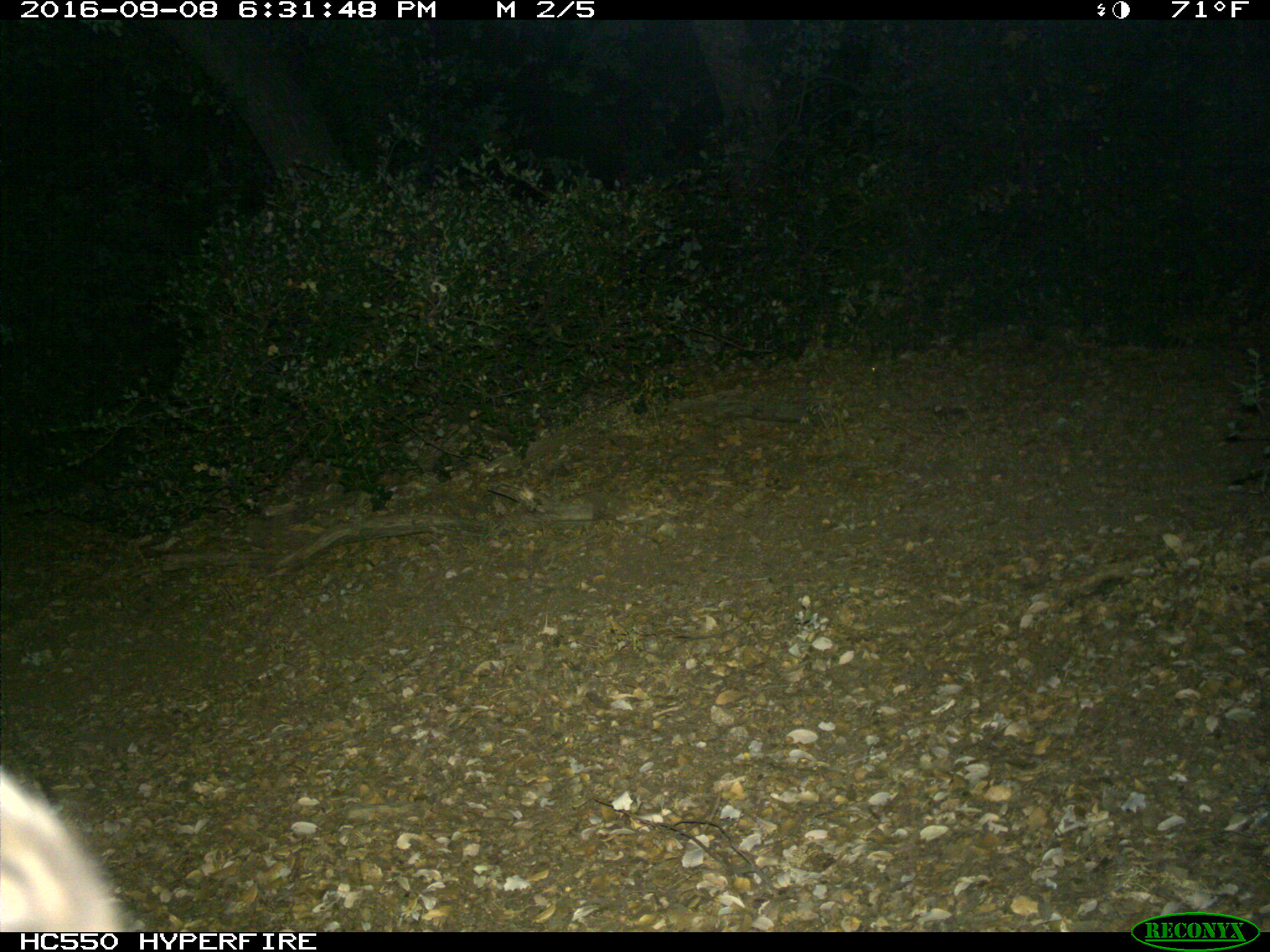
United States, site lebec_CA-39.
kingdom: Animalia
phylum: Chordata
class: Mammalia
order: Carnivora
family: Ursidae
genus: Ursus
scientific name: Ursus americanus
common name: american black bear